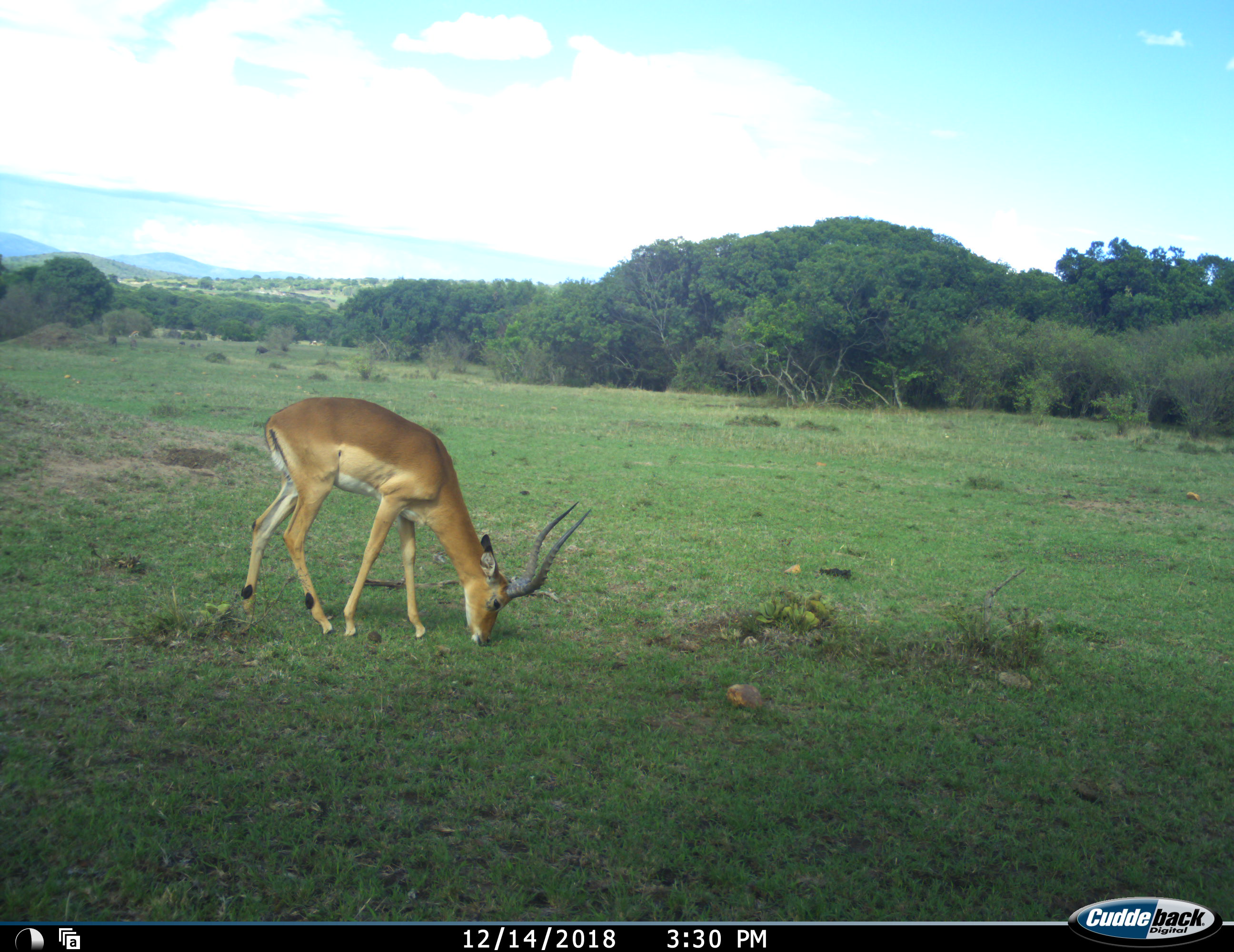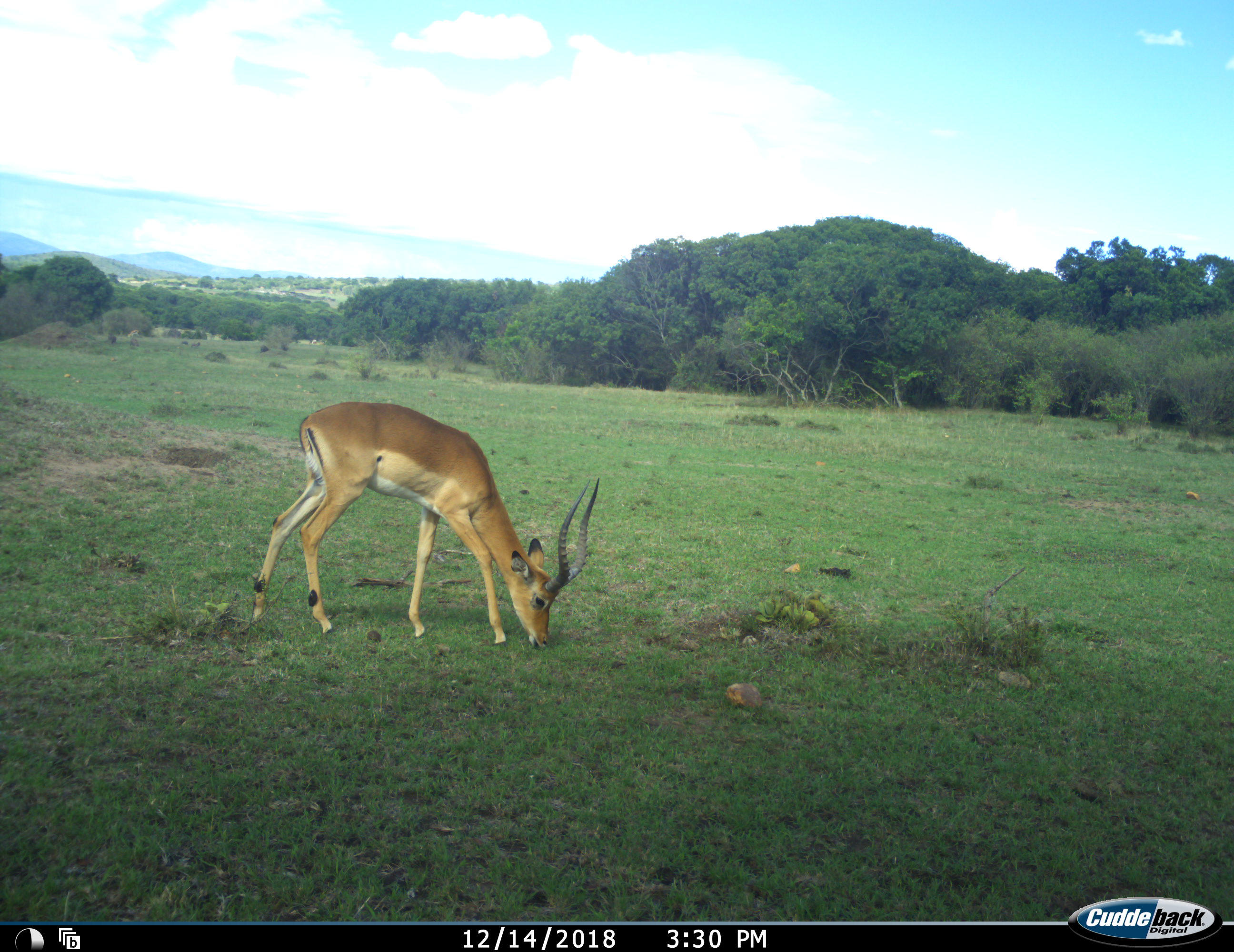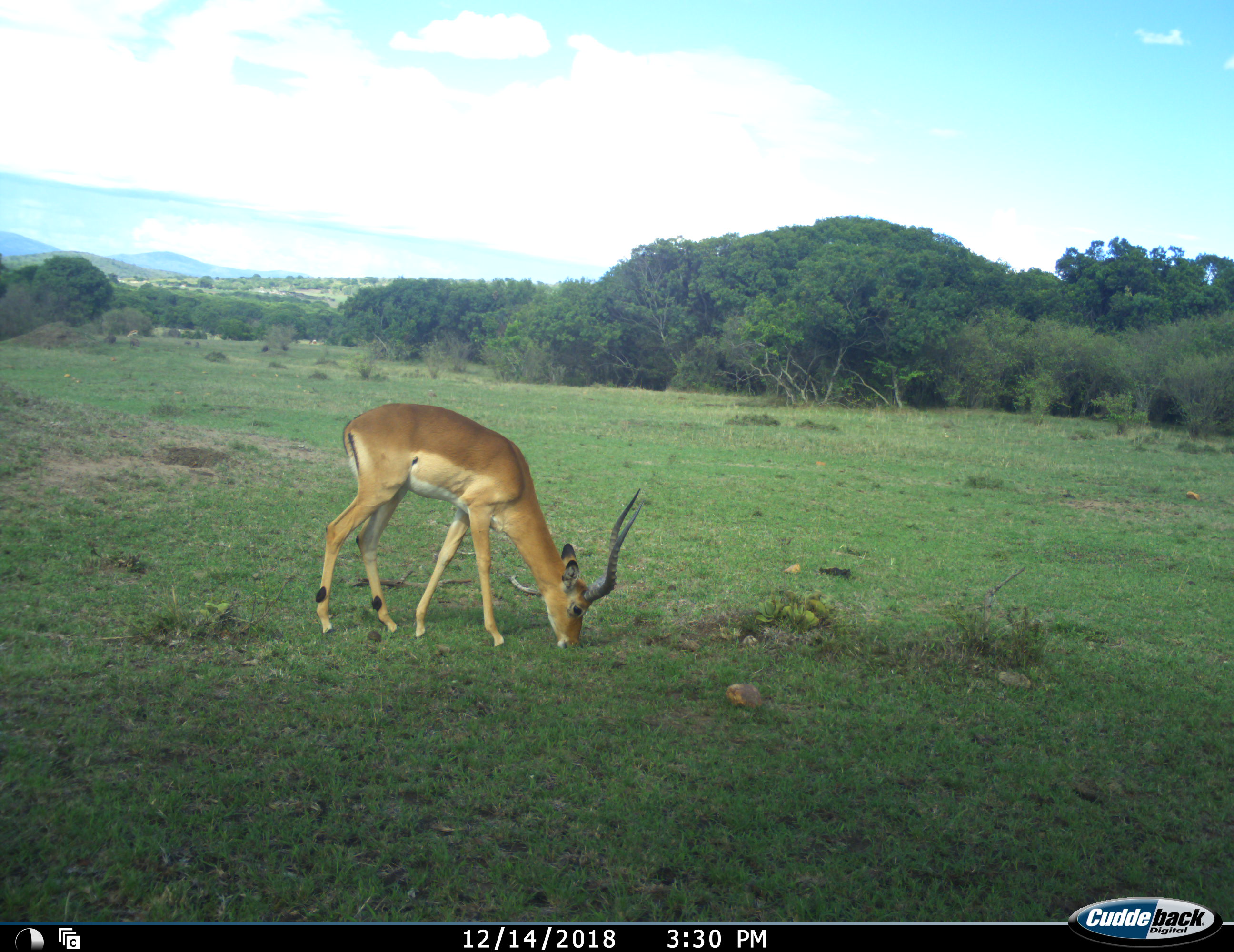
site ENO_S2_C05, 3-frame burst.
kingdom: Animalia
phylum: Chordata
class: Mammalia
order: Artiodactyla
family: Bovidae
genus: Aepyceros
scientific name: Aepyceros melampus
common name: impala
Impala (Aepyceros melampus), count 1. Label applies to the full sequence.